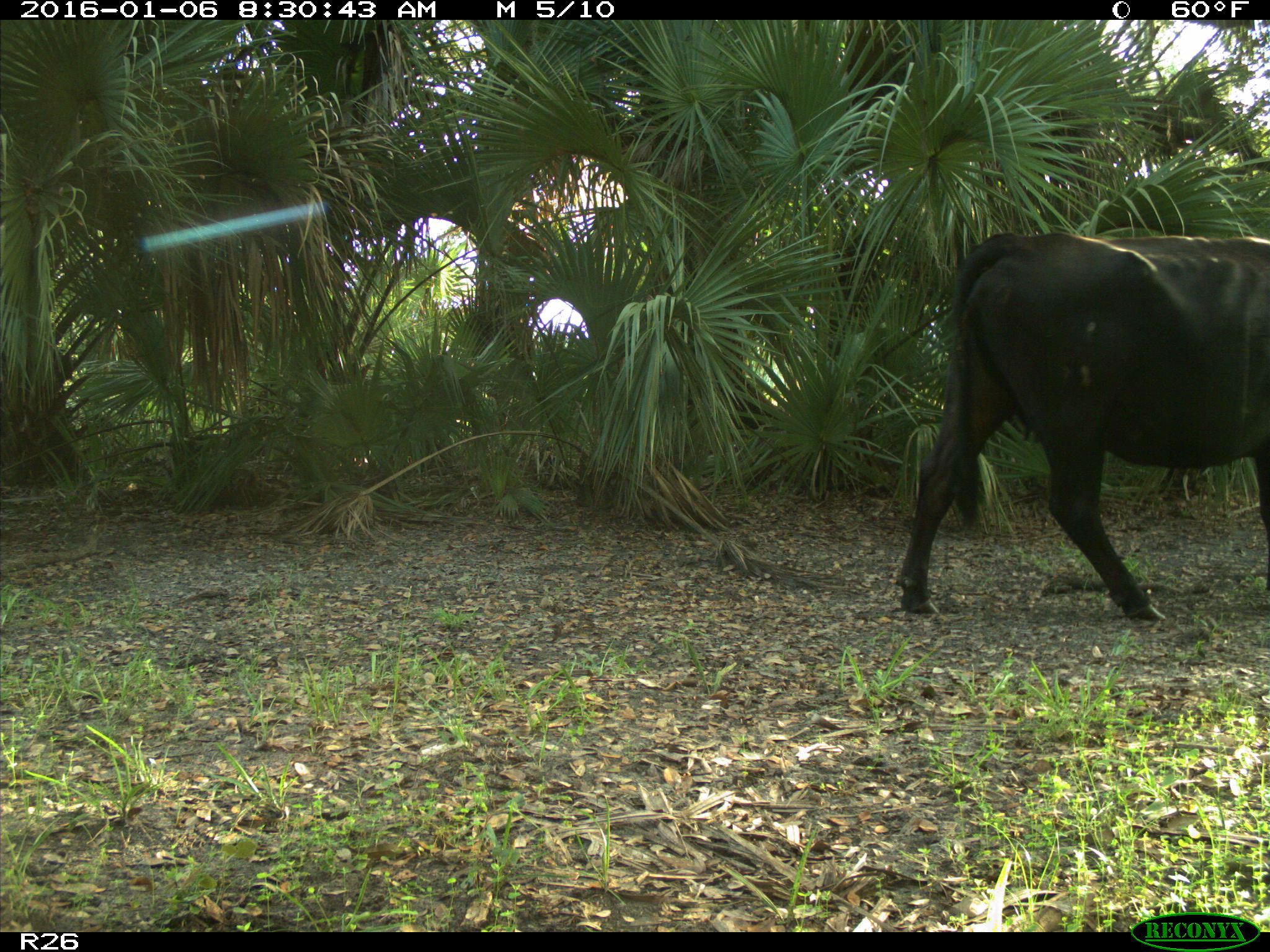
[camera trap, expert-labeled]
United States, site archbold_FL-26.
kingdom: Animalia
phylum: Chordata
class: Mammalia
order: Artiodactyla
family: Bovidae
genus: Bos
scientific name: Bos taurus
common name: domestic cow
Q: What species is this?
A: Bos taurus (domestic cow).